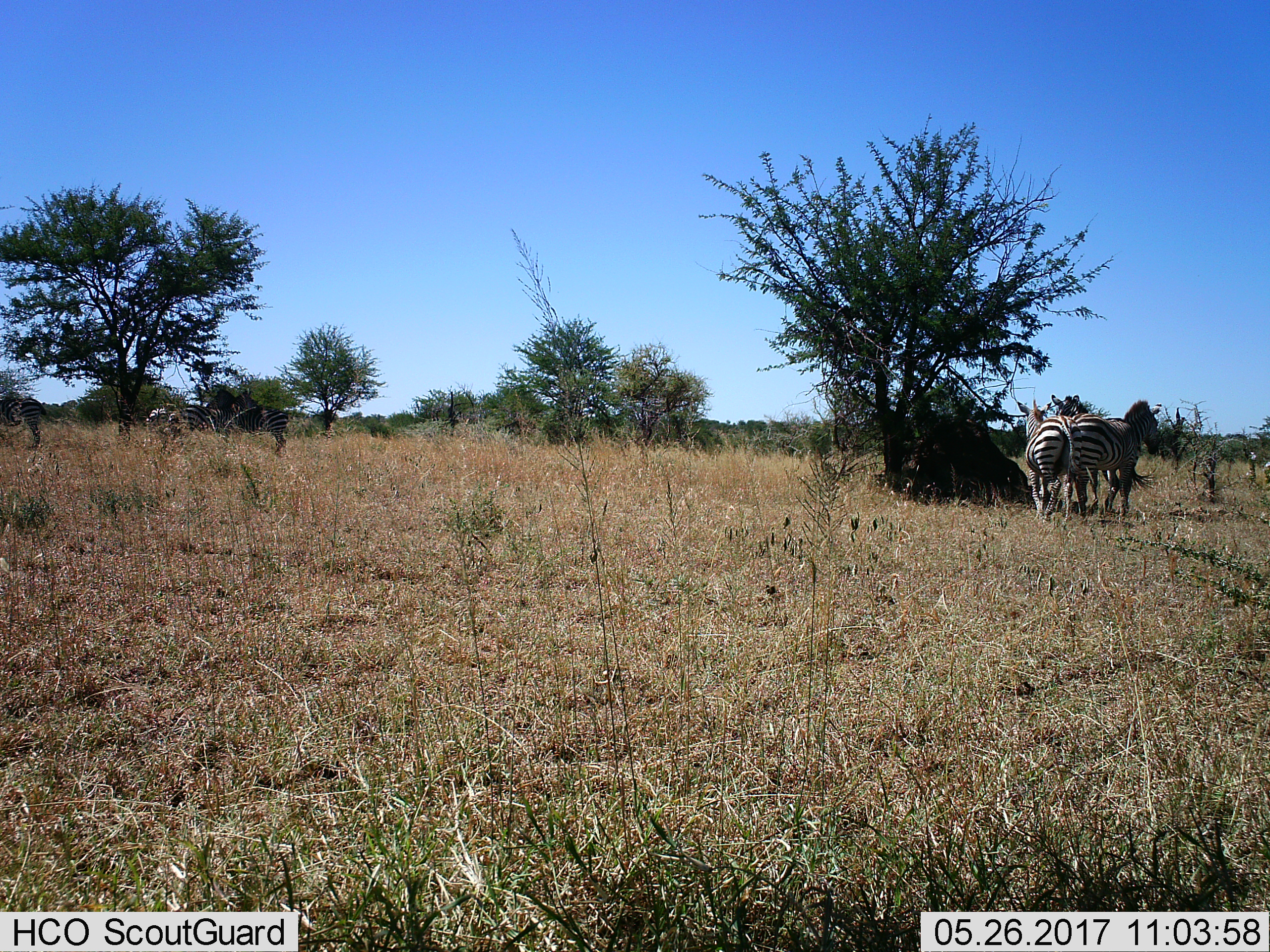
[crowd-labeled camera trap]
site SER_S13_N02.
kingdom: Animalia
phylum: Chordata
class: Mammalia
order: Perissodactyla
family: Equidae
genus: Equus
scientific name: Equus quagga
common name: plains zebra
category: zebraplains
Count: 6.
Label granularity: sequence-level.